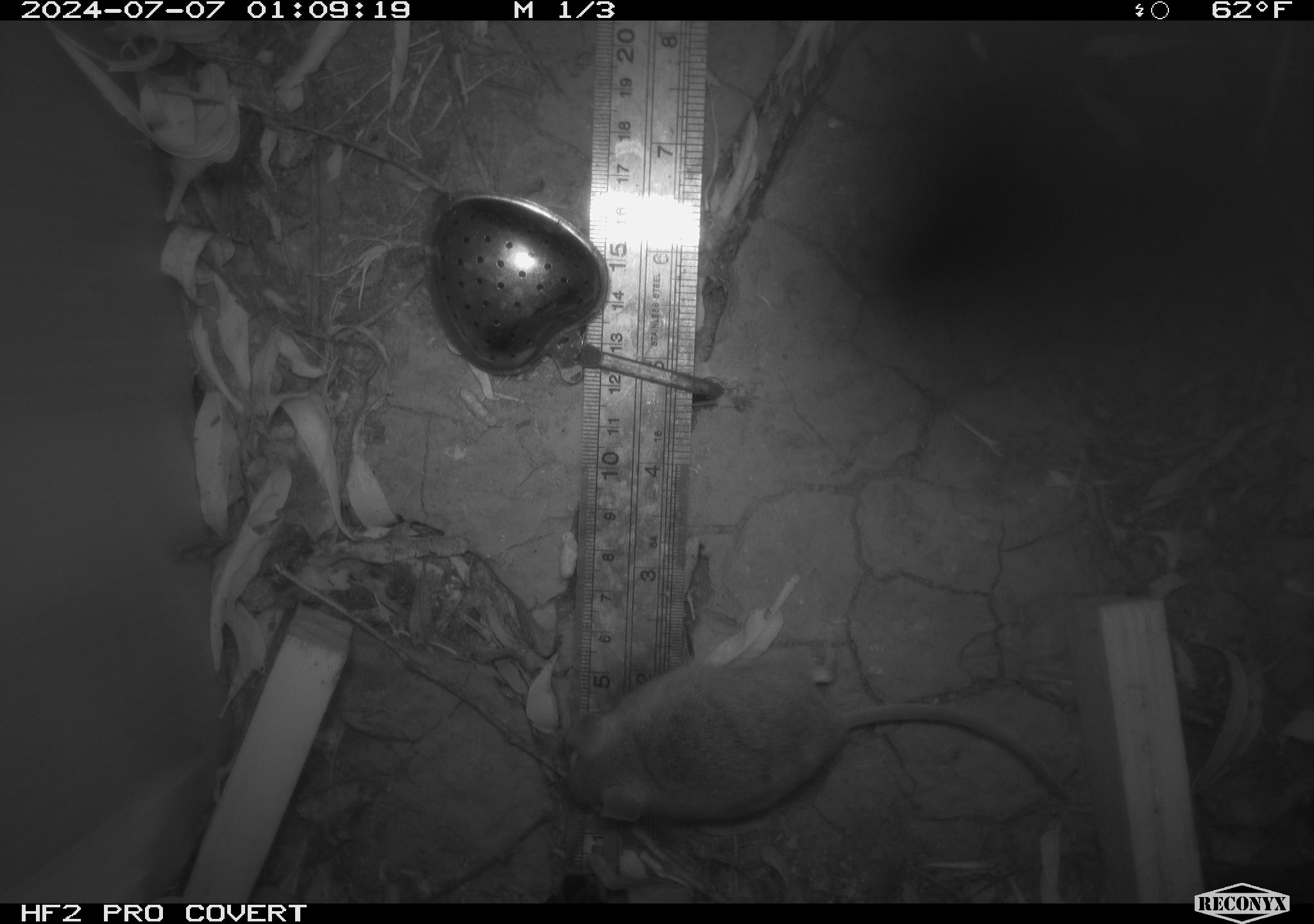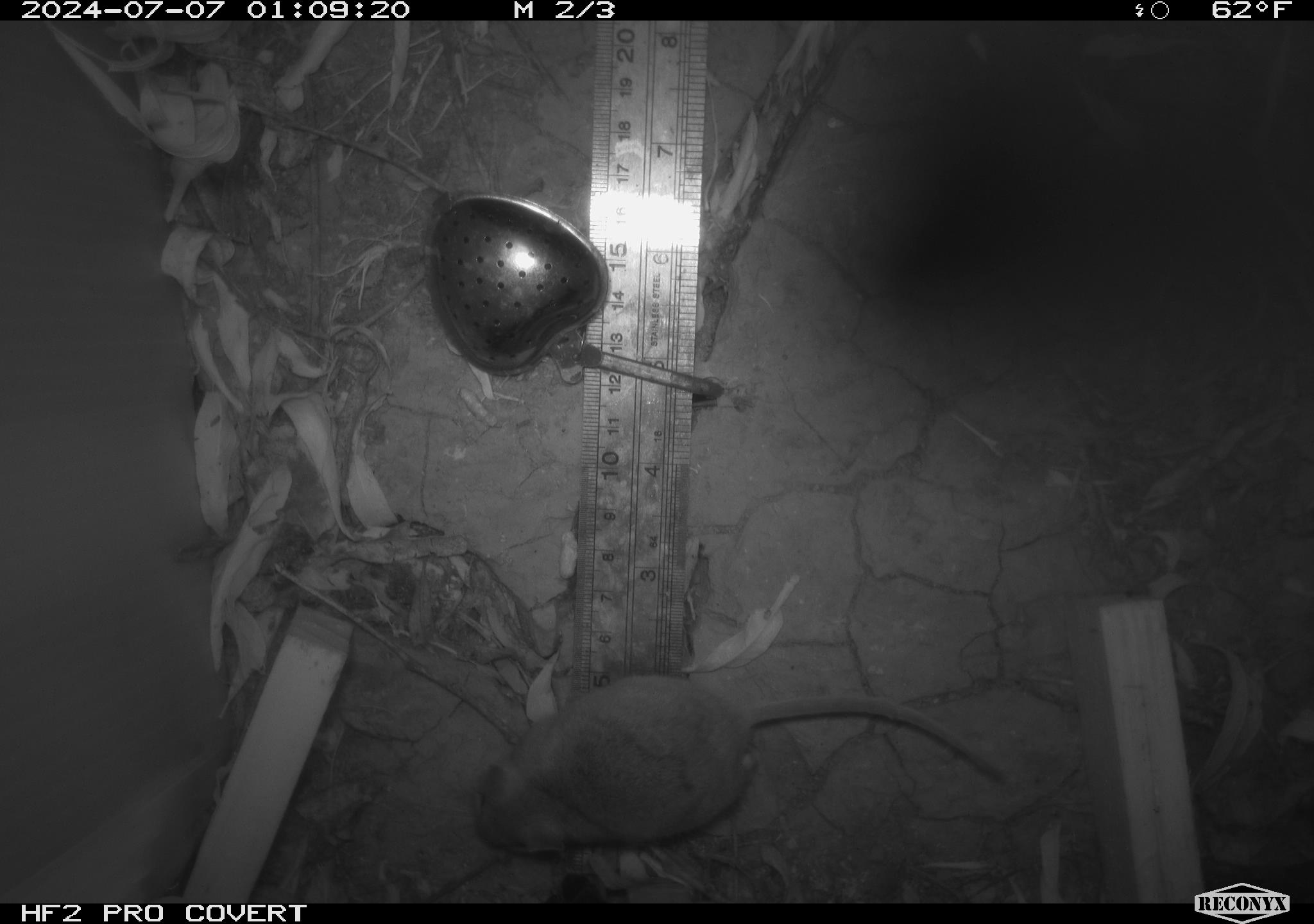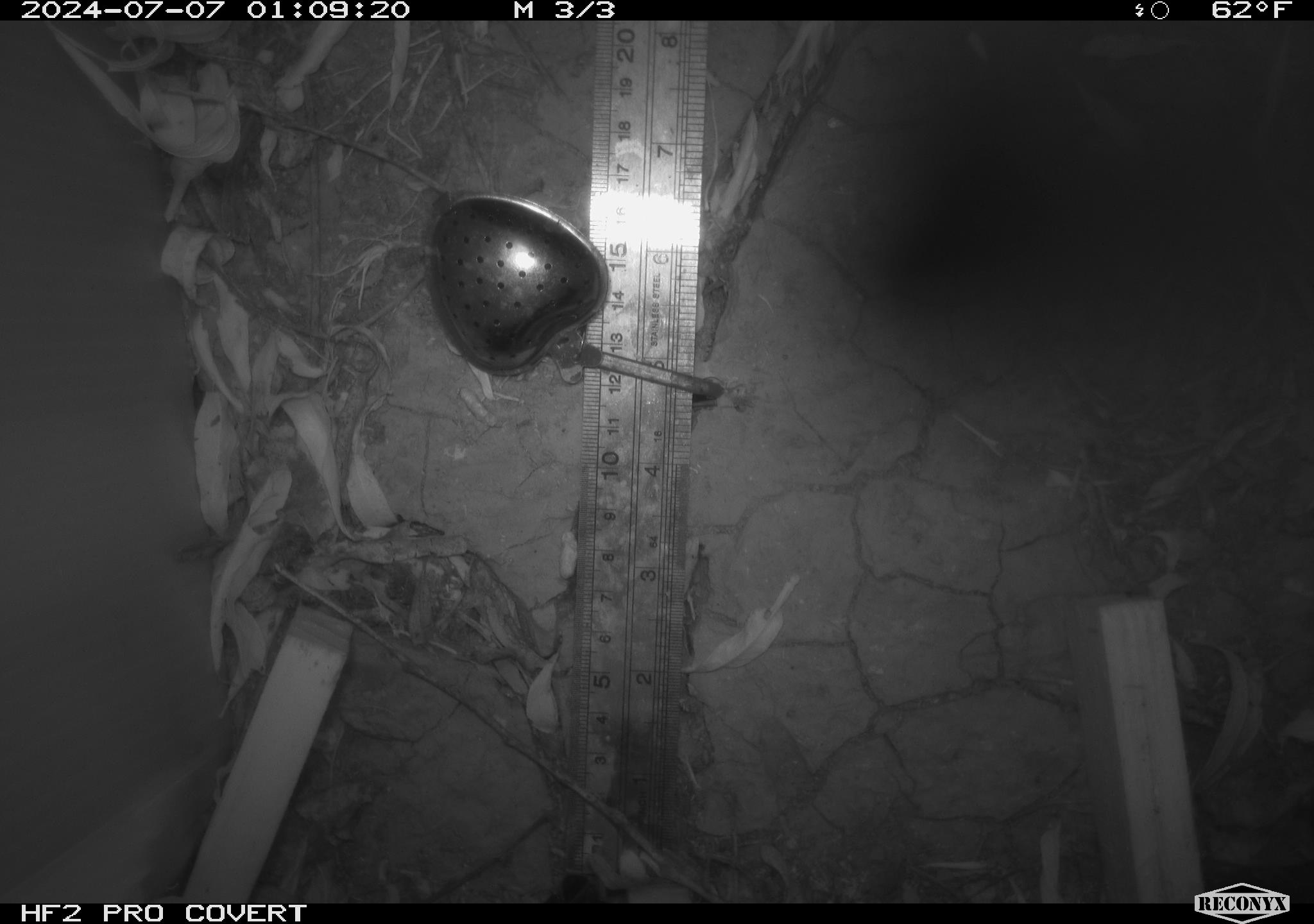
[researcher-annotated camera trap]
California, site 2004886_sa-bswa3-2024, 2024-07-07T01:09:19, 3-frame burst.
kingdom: Animalia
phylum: Chordata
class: Mammalia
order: Rodentia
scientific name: Rodentia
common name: mouse species